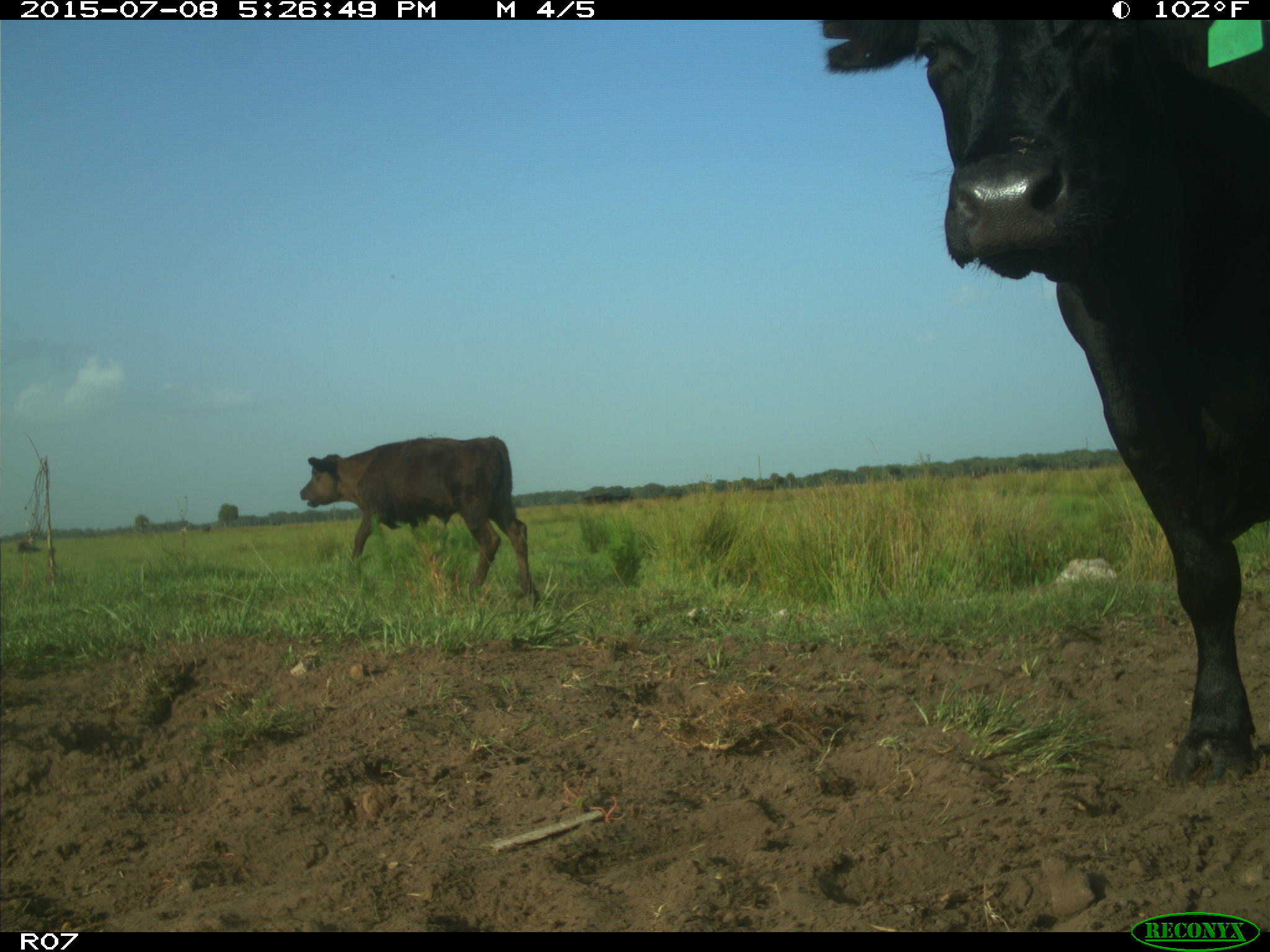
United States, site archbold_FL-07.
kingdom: Animalia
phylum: Chordata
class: Mammalia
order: Artiodactyla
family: Bovidae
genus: Bos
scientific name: Bos taurus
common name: domestic cow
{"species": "Bos taurus (domestic cow)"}